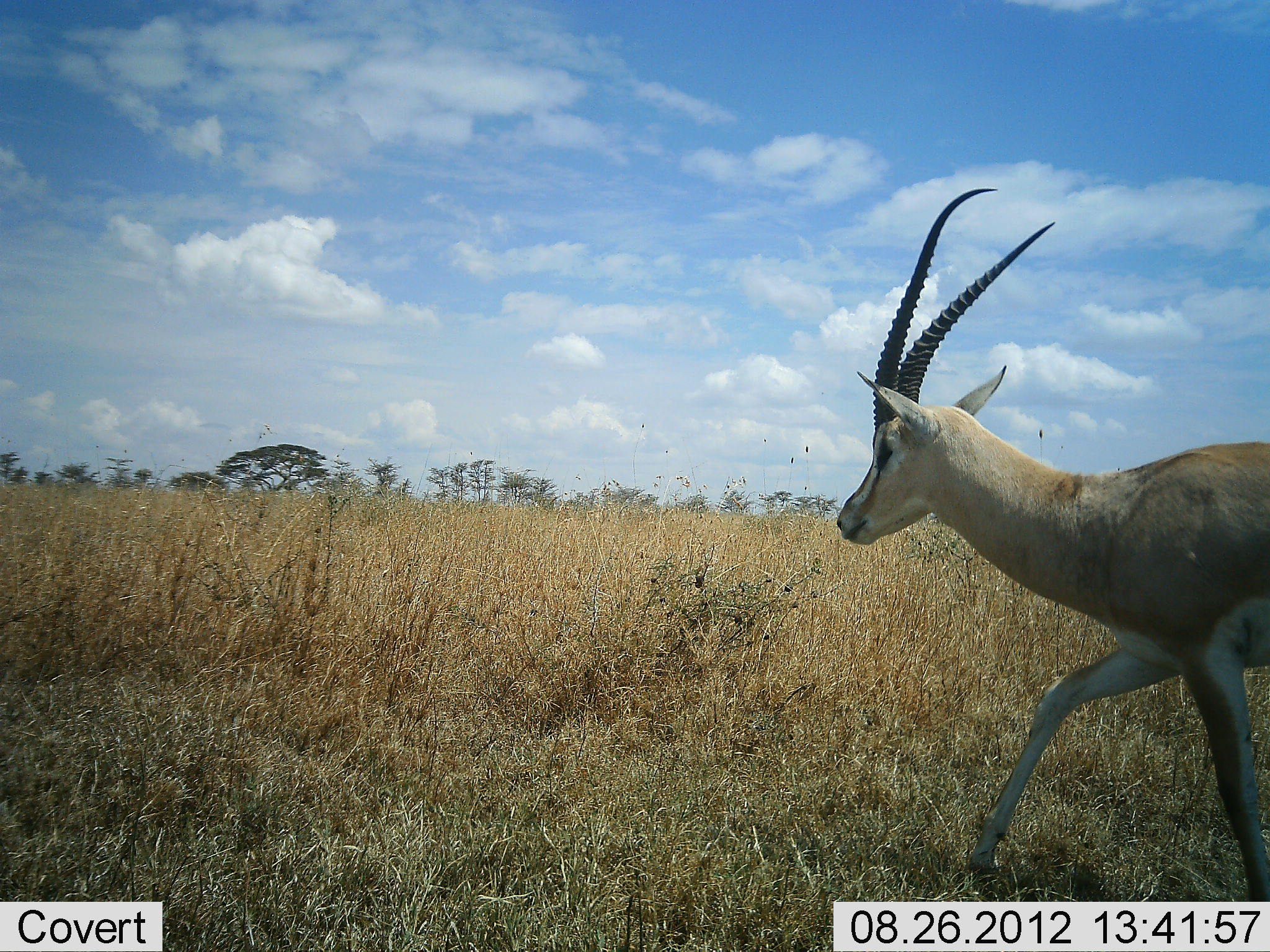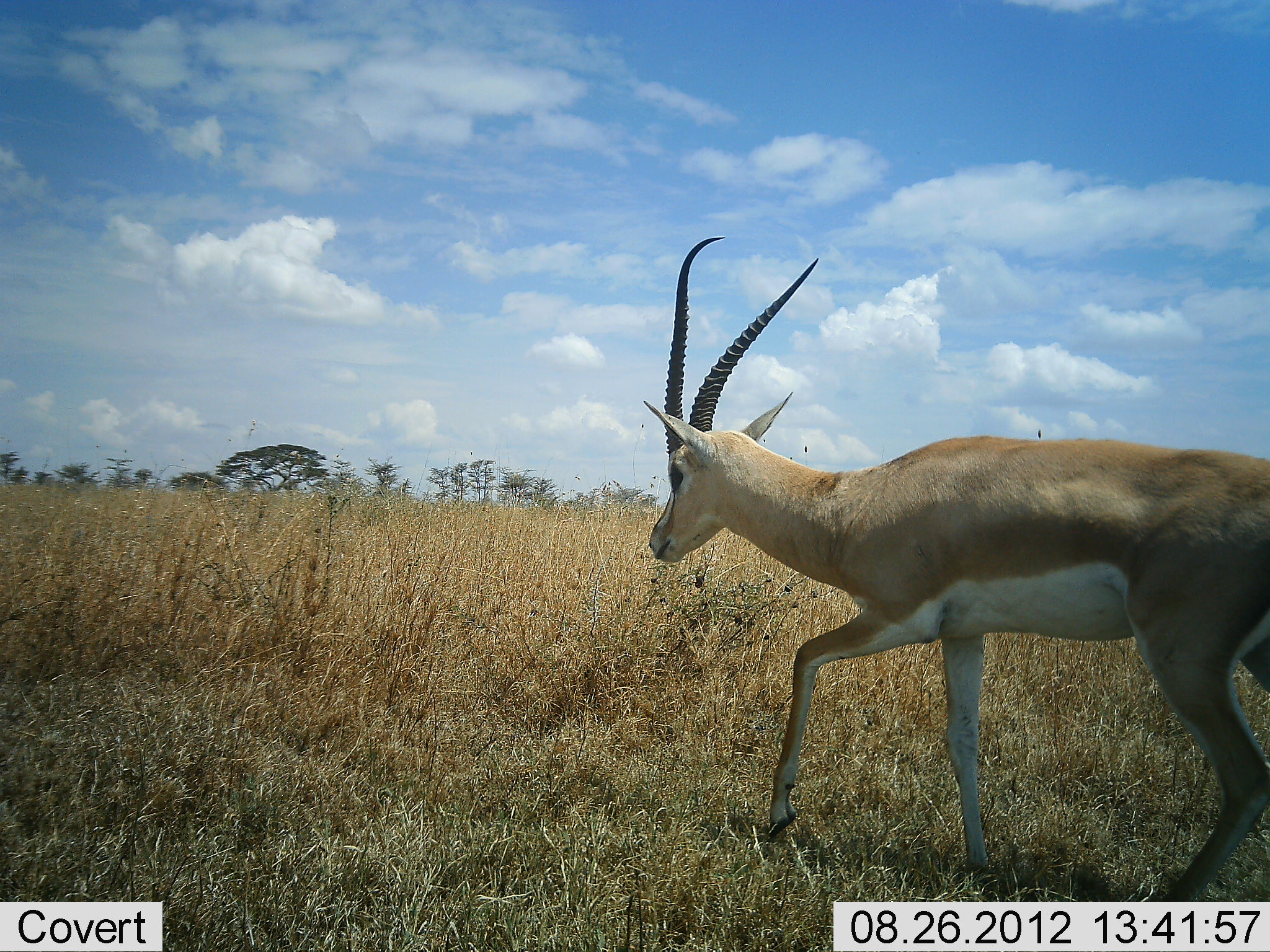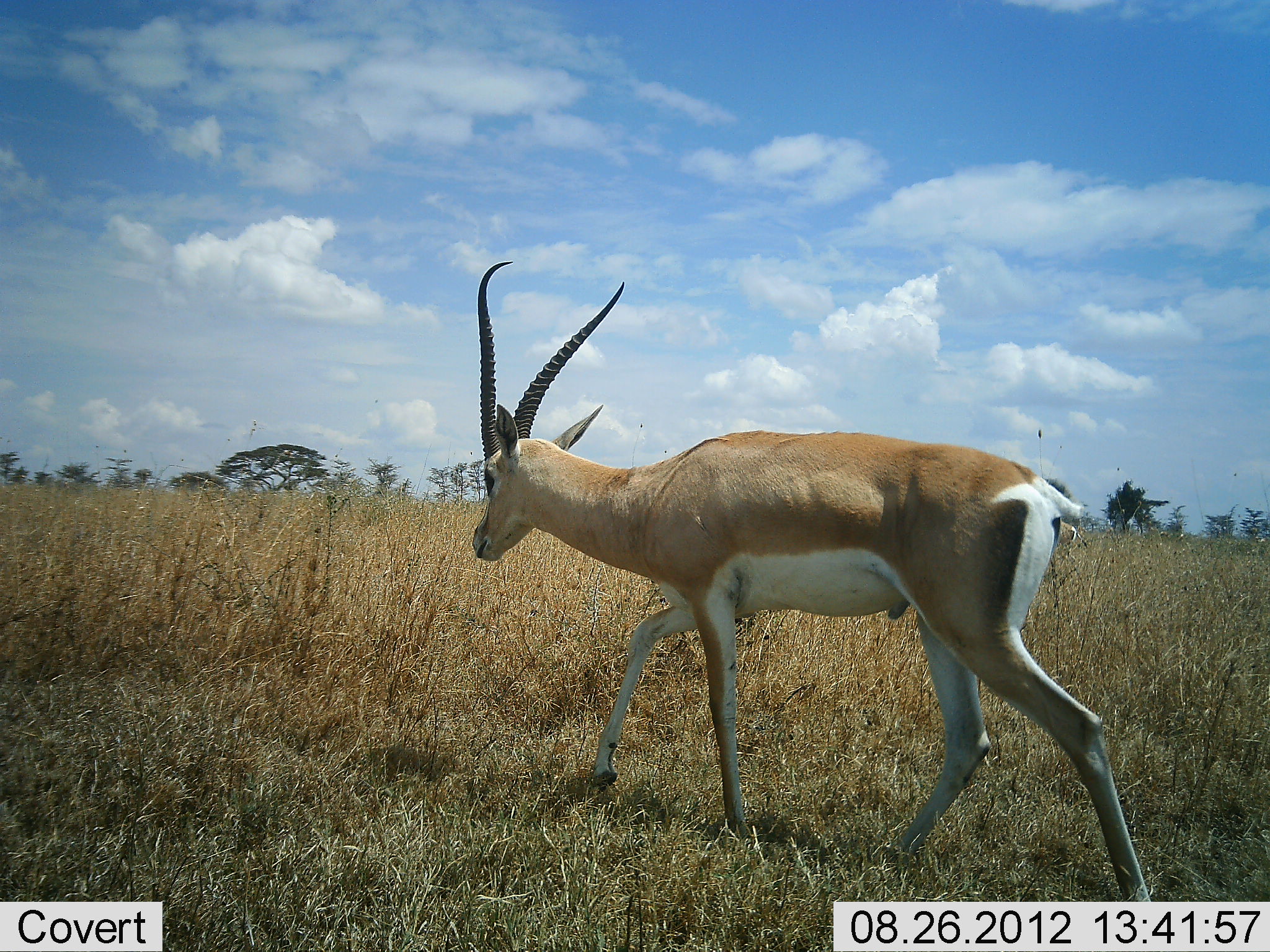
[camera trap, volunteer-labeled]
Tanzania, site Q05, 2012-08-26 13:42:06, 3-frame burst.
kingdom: Animalia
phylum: Chordata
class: Mammalia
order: Artiodactyla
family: Bovidae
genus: Nanger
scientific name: Nanger granti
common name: grant's gazelle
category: gazellegrants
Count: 1.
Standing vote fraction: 0%.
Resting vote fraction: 0%.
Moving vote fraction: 100%.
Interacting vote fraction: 0%.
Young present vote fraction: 0%.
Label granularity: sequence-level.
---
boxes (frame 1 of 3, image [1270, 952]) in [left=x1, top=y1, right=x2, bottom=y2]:
animal: [left=836, top=185, right=1270, bottom=901]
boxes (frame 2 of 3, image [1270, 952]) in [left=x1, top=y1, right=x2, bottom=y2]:
animal: [left=642, top=233, right=1270, bottom=900]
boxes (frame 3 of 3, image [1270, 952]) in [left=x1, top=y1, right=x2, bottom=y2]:
animal: [left=468, top=261, right=1156, bottom=924]